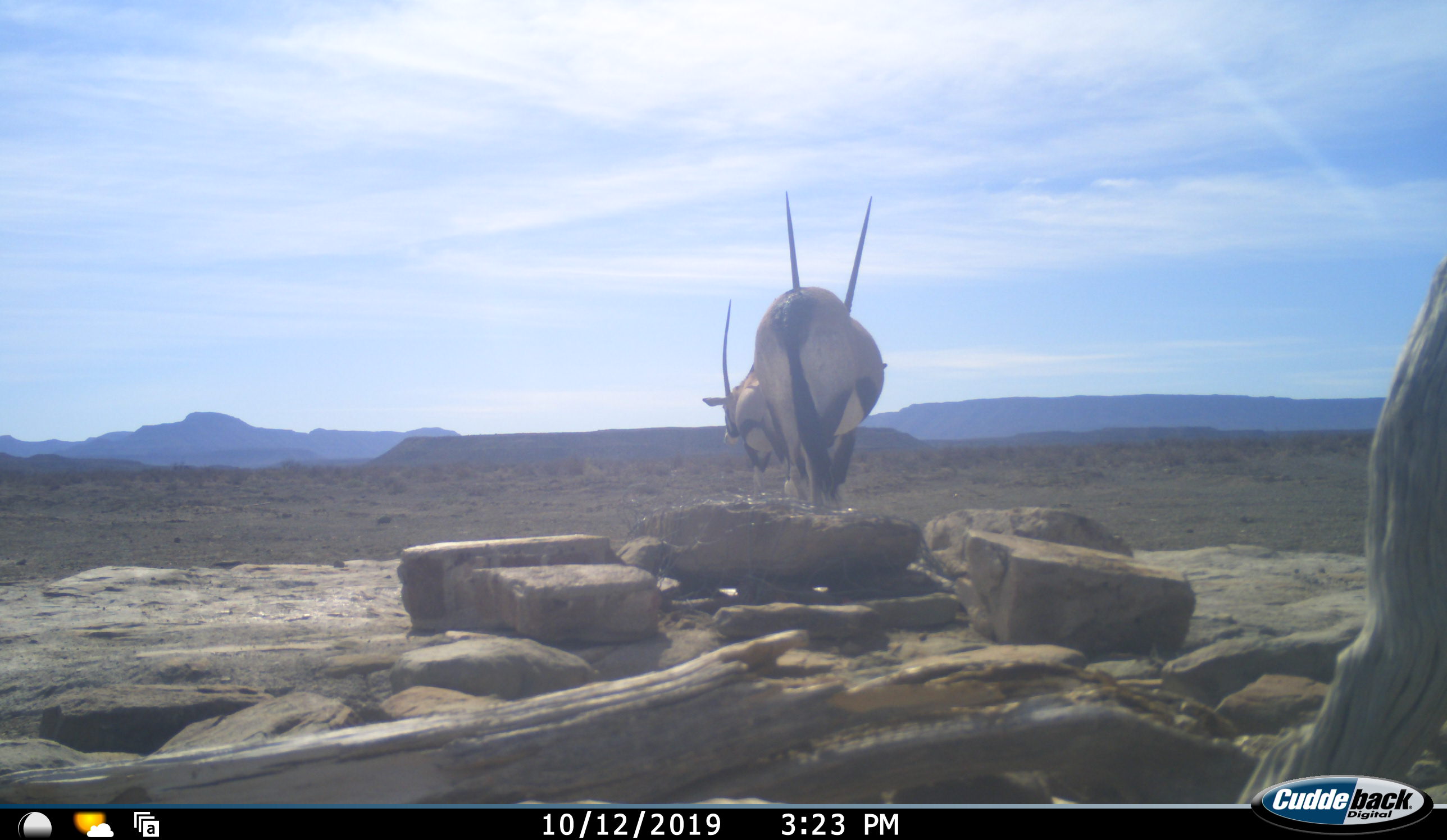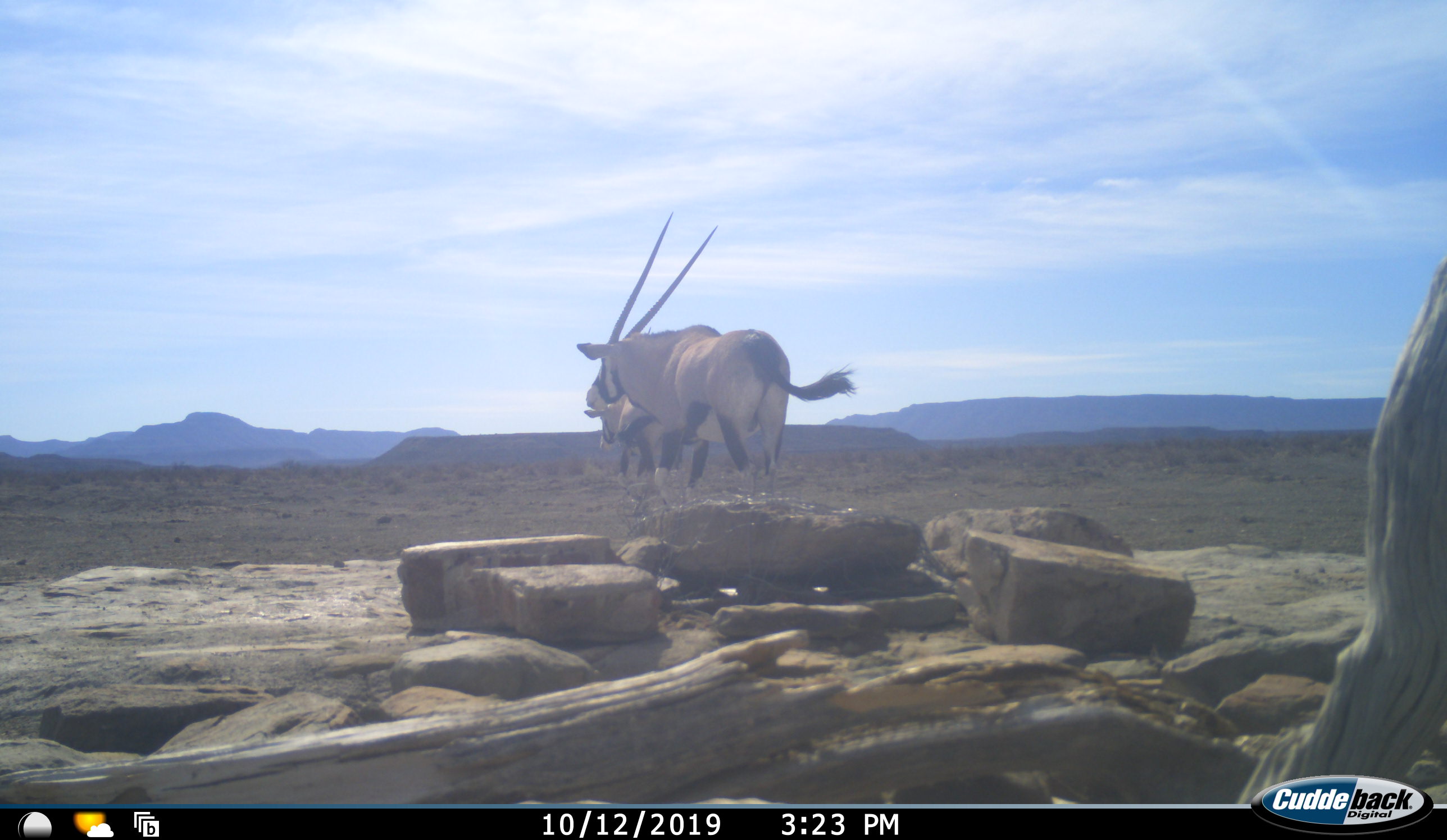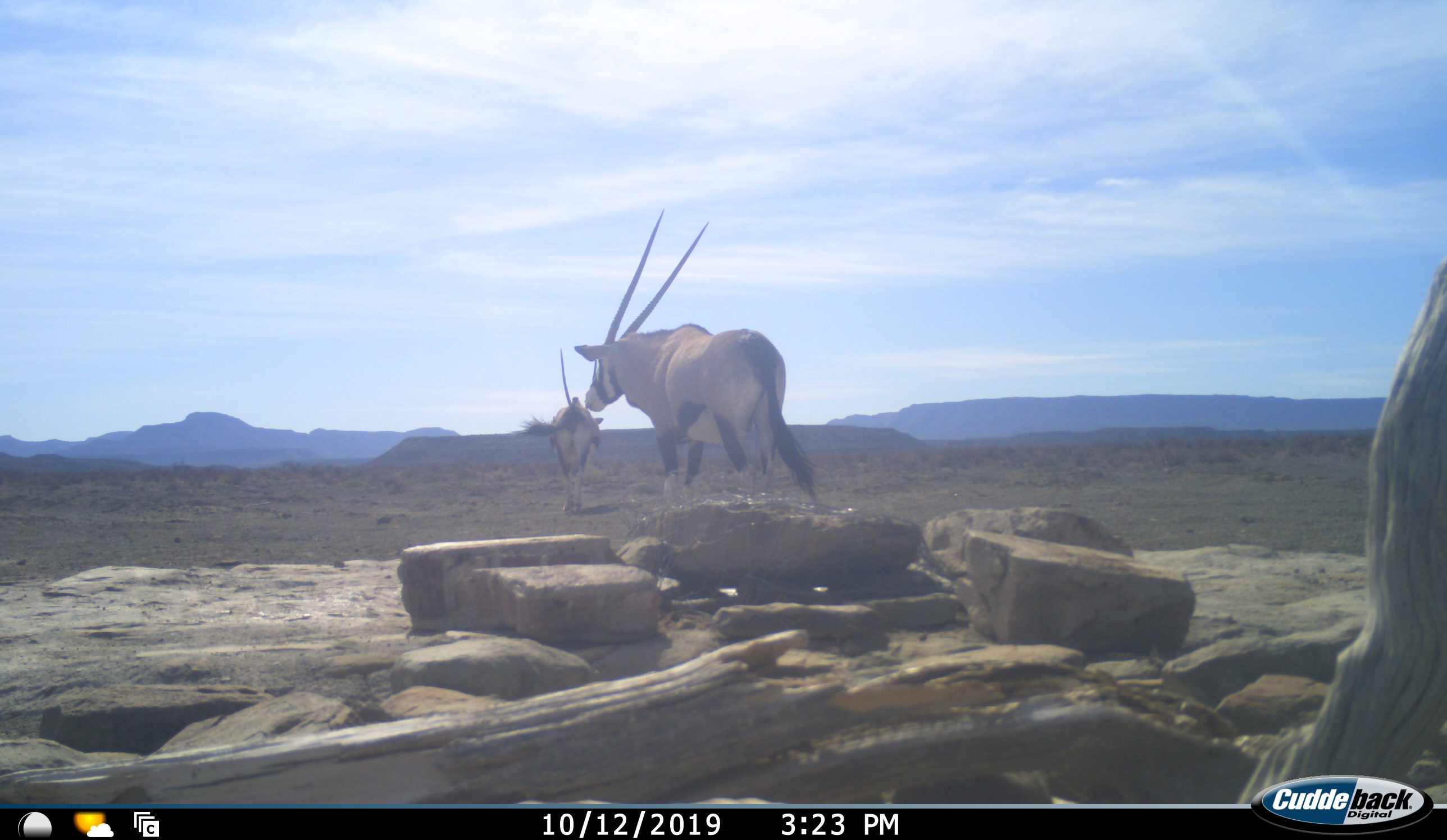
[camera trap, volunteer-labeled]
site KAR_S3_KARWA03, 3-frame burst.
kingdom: Animalia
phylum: Chordata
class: Mammalia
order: Artiodactyla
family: Bovidae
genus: Oryx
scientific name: Oryx gazella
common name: gemsbok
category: oryx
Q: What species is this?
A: Oryx (gemsbok) (Oryx gazella).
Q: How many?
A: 2.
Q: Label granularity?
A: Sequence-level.